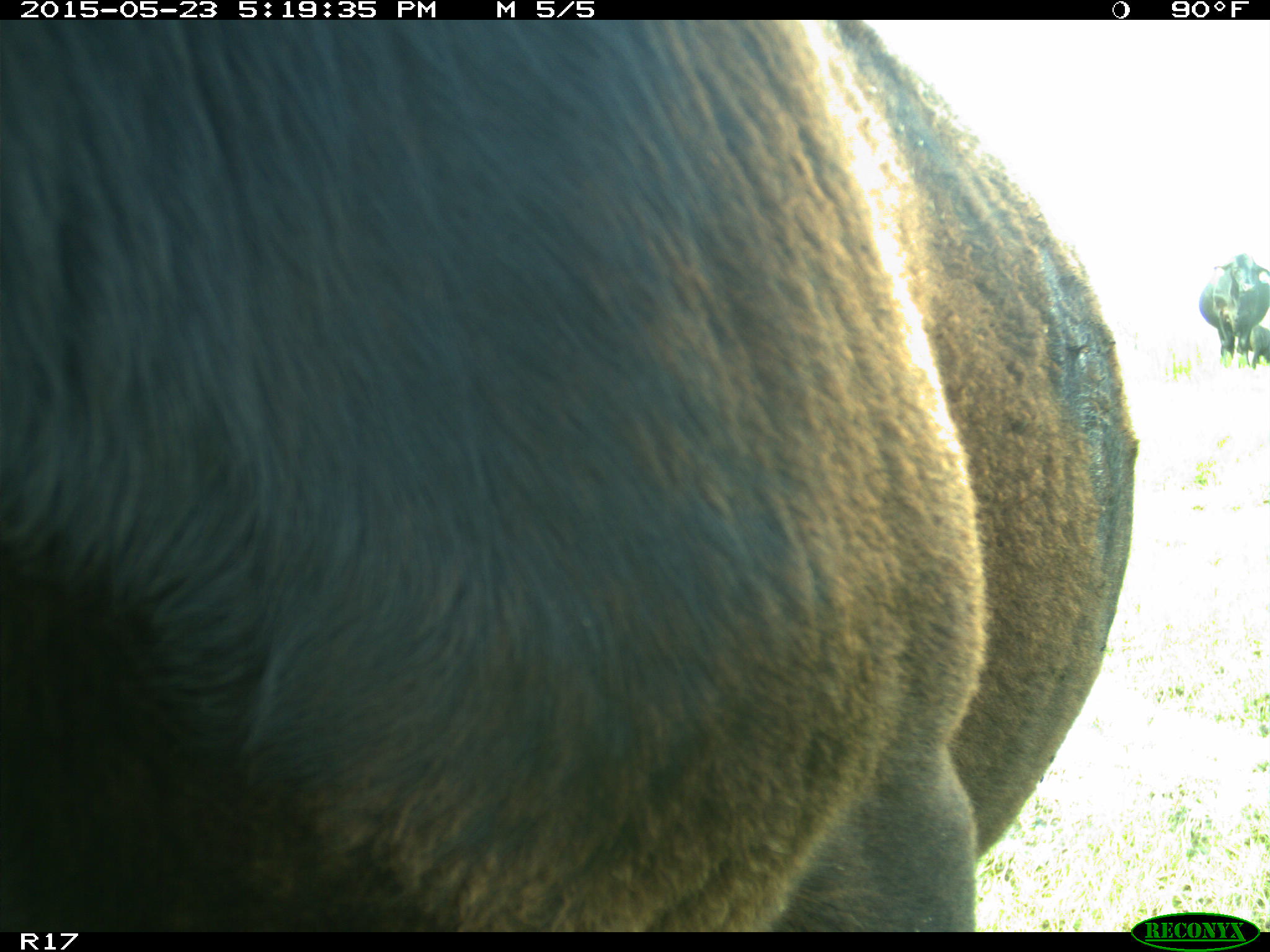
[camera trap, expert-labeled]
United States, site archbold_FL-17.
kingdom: Animalia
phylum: Chordata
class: Mammalia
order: Artiodactyla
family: Bovidae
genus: Bos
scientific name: Bos taurus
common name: domestic cow